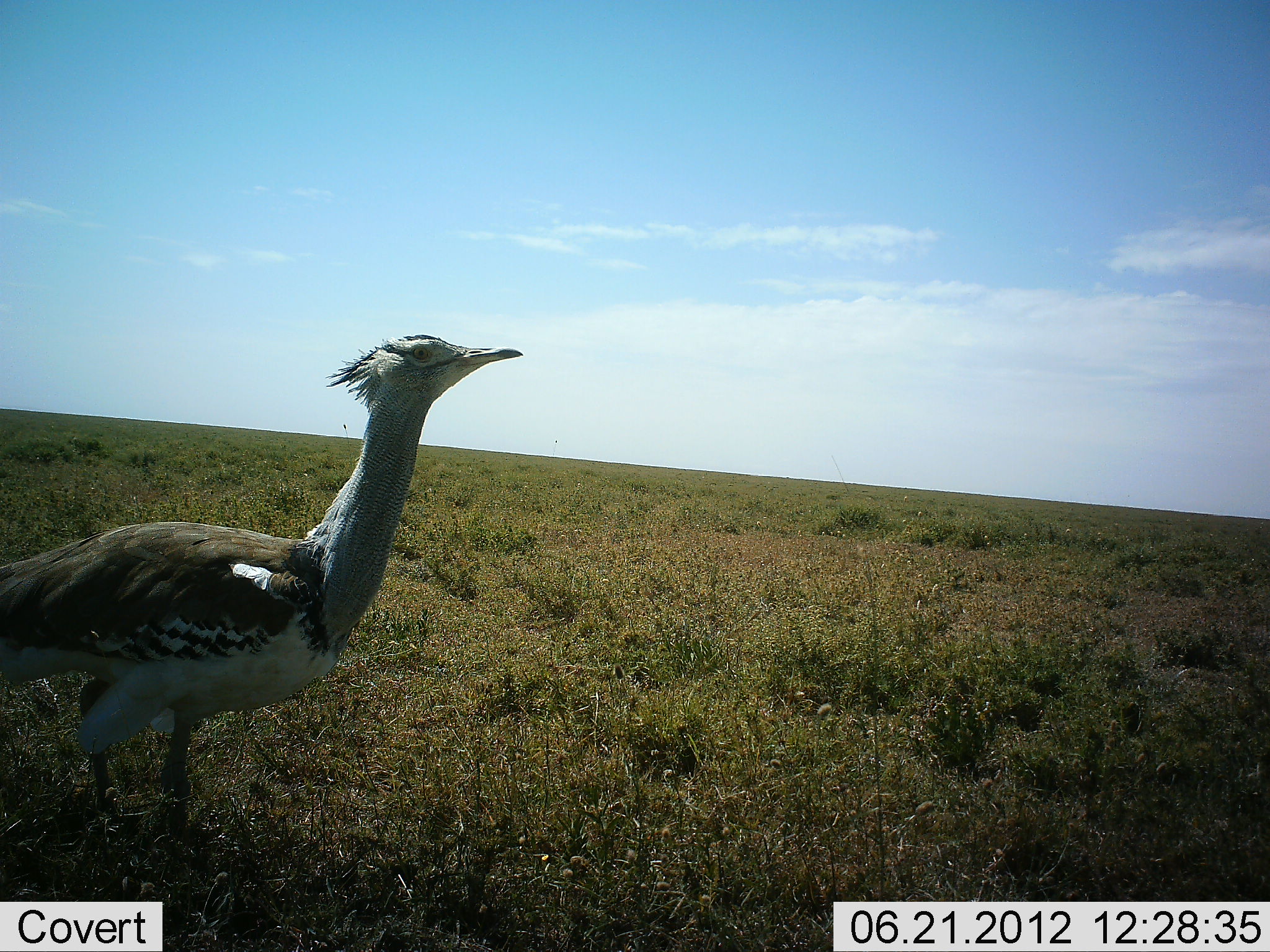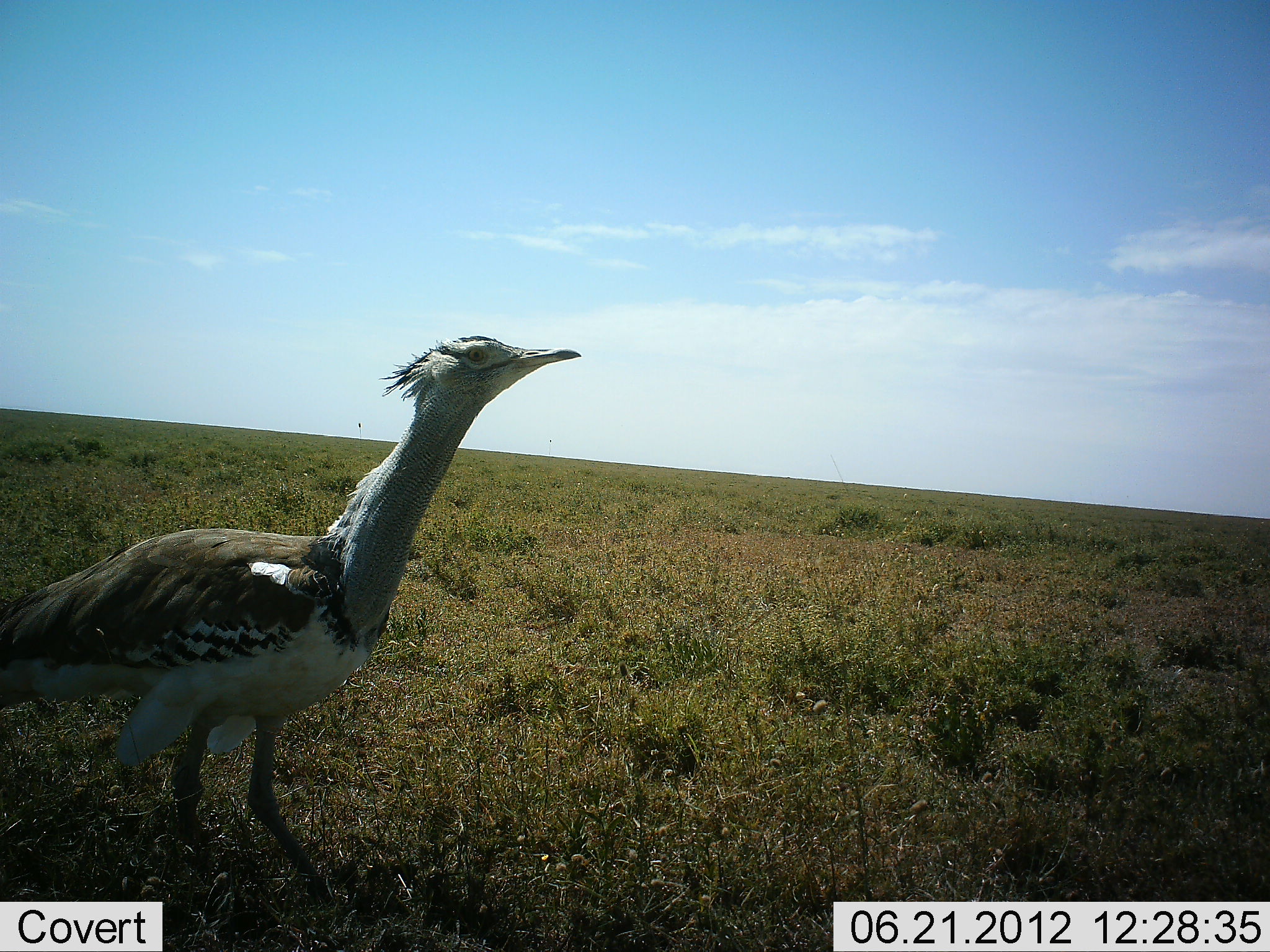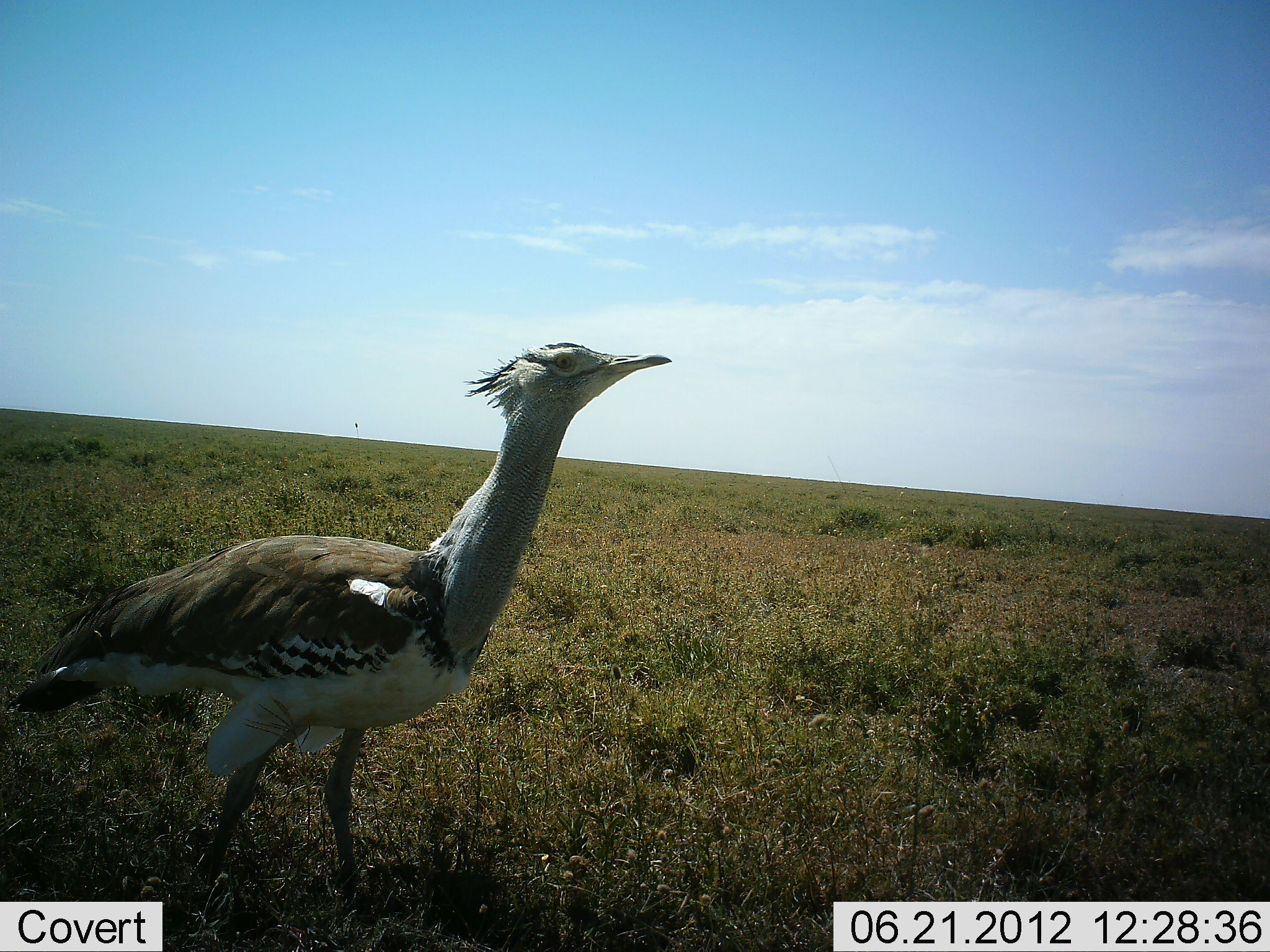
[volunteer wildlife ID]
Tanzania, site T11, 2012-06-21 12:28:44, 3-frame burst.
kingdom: Animalia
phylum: Chordata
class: Aves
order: Otidiformes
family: Otididae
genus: Ardeotis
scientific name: Ardeotis kori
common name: kori bustard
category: koribustard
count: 1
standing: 30%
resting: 0%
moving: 70%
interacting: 0%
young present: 0%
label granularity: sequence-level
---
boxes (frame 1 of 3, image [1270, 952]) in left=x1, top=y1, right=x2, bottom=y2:
animal: left=0, top=333, right=525, bottom=852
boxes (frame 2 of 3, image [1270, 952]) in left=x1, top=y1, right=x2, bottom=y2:
animal: left=0, top=336, right=583, bottom=909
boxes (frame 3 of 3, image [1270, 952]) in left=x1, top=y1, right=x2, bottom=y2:
animal: left=4, top=340, right=673, bottom=920